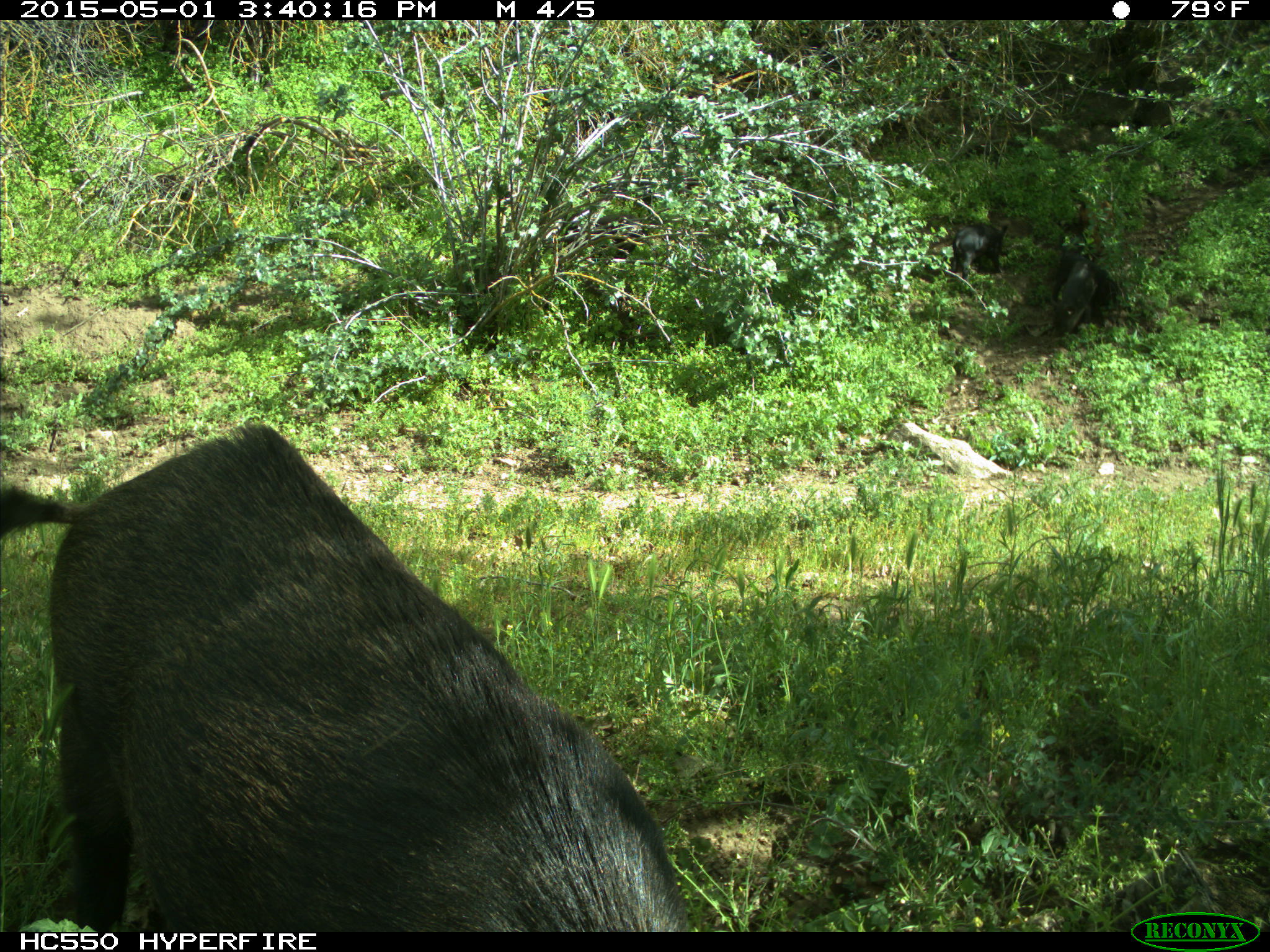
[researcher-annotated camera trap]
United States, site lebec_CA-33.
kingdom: Animalia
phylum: Chordata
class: Mammalia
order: Artiodactyla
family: Suidae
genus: Sus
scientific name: Sus scrofa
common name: wild boar